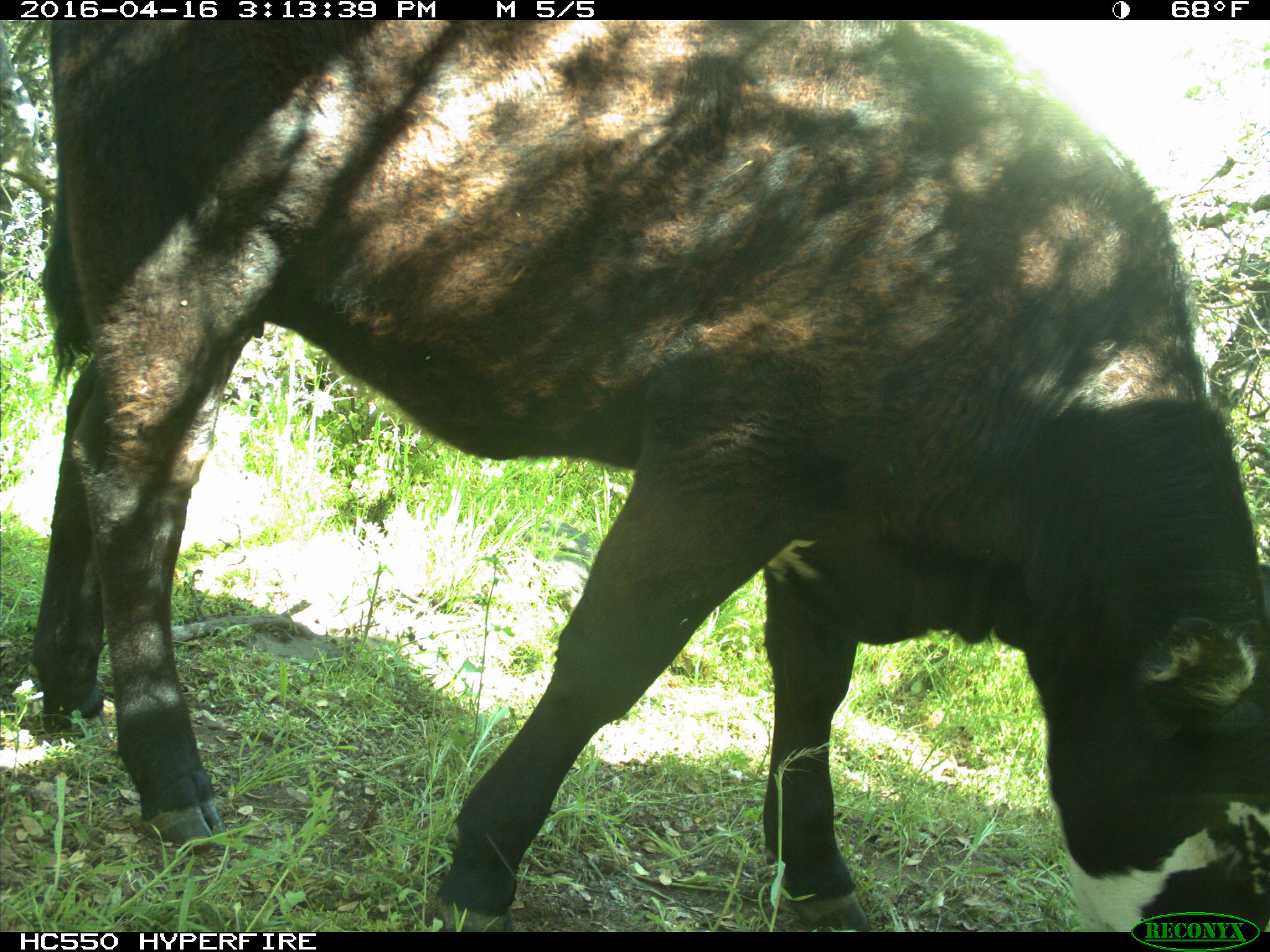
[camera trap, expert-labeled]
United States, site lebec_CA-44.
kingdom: Animalia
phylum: Chordata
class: Mammalia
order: Artiodactyla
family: Bovidae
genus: Bos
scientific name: Bos taurus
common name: domestic cow